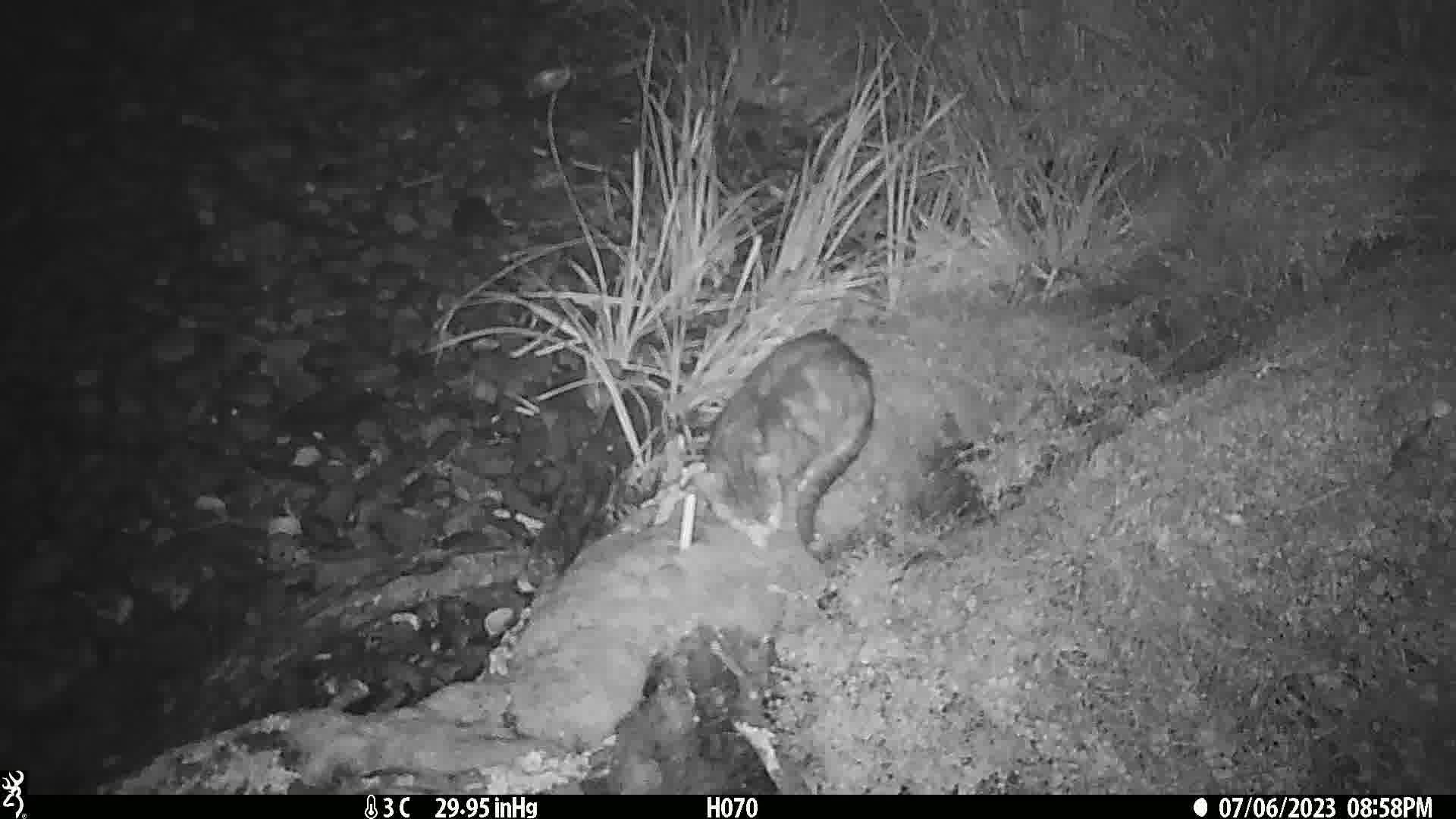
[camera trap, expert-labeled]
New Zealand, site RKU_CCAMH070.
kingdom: Animalia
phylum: Chordata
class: Mammalia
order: Carnivora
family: Felidae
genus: Felis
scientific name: Felis catus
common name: domestic cat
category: cat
Cat (domestic cat) (Felis catus).